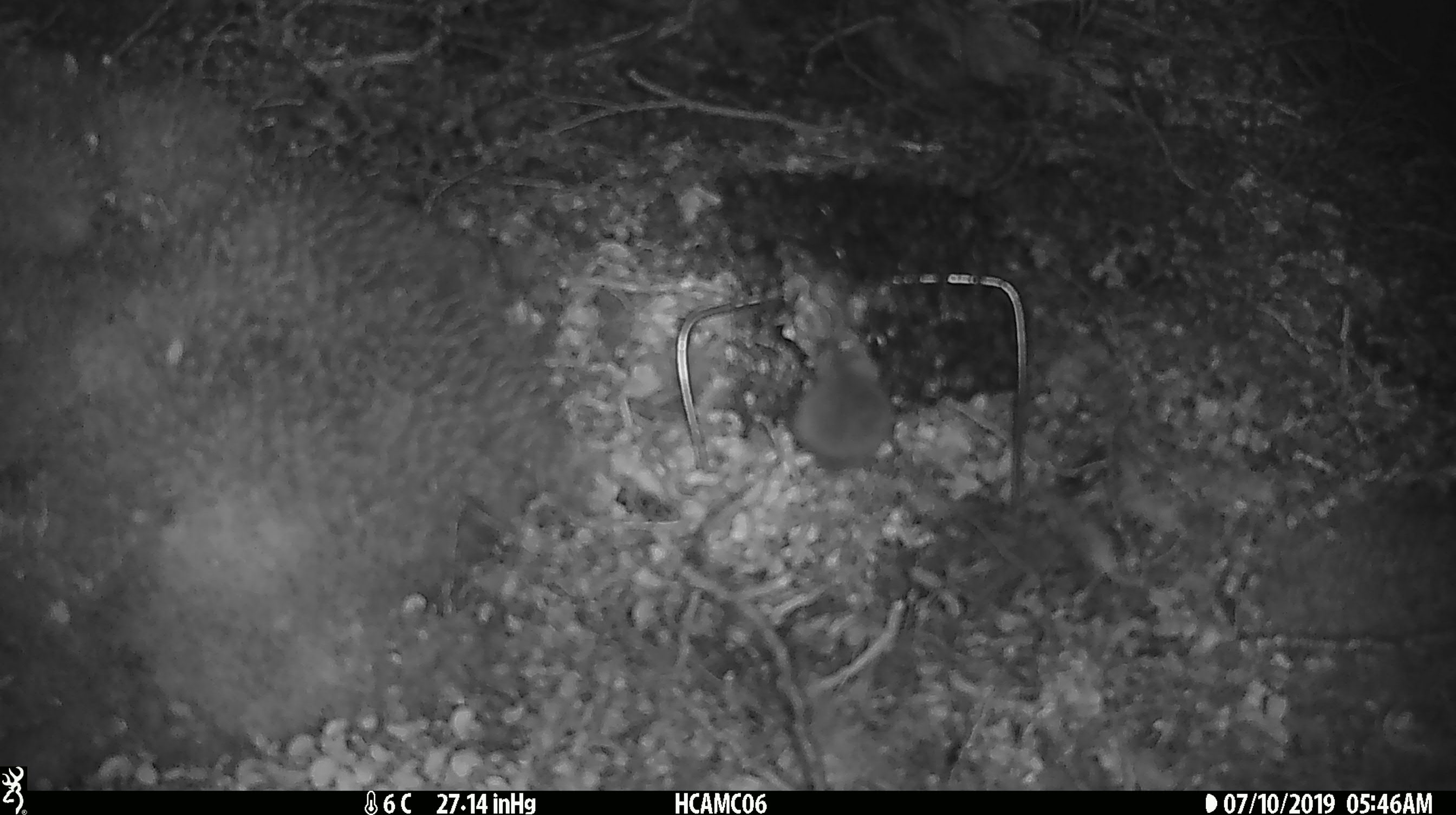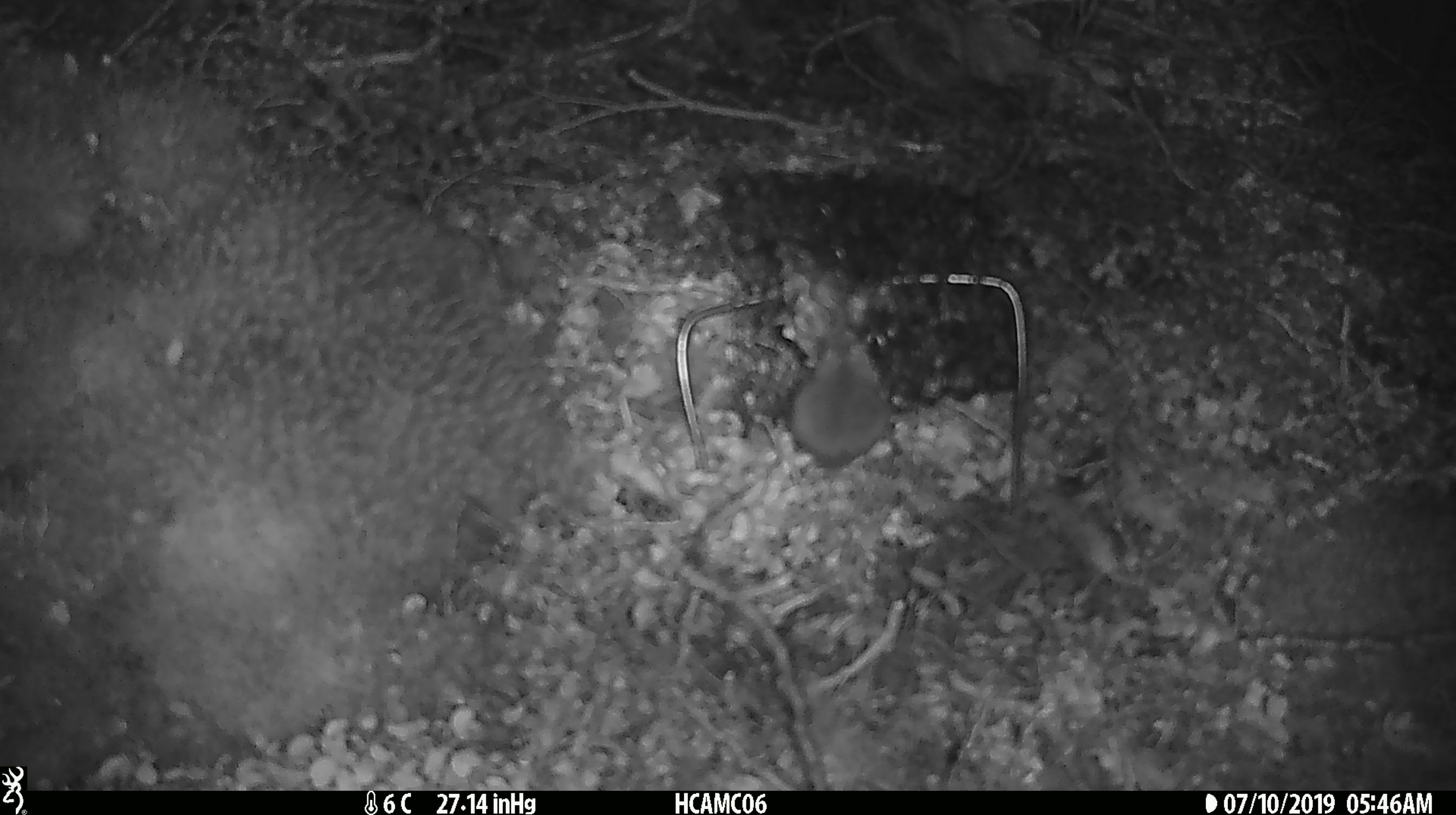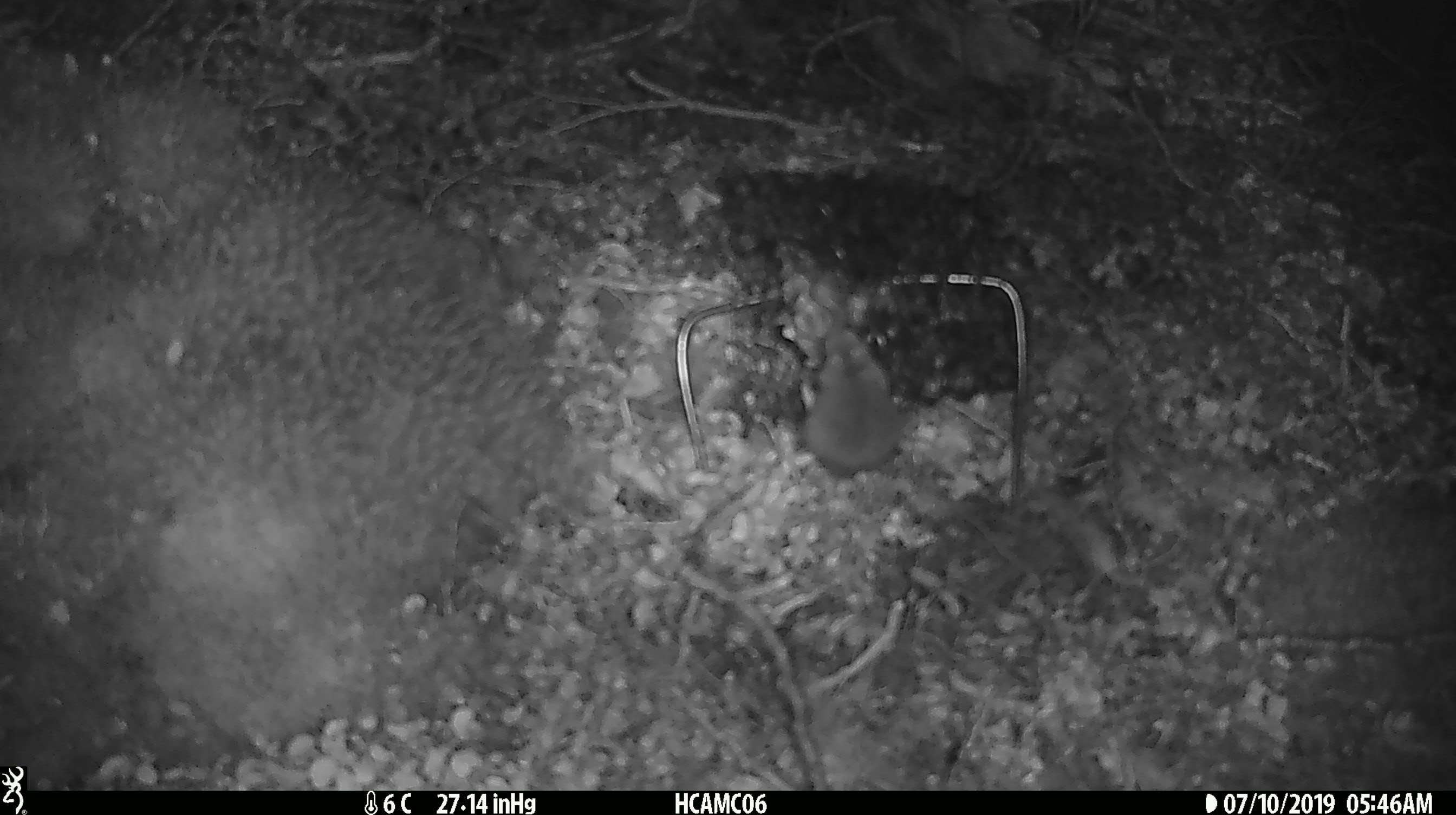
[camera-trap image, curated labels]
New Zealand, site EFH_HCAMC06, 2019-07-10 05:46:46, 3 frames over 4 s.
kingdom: Animalia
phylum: Chordata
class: Mammalia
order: Rodentia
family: Muridae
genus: Mus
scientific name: Mus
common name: mouse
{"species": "mouse (Mus)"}